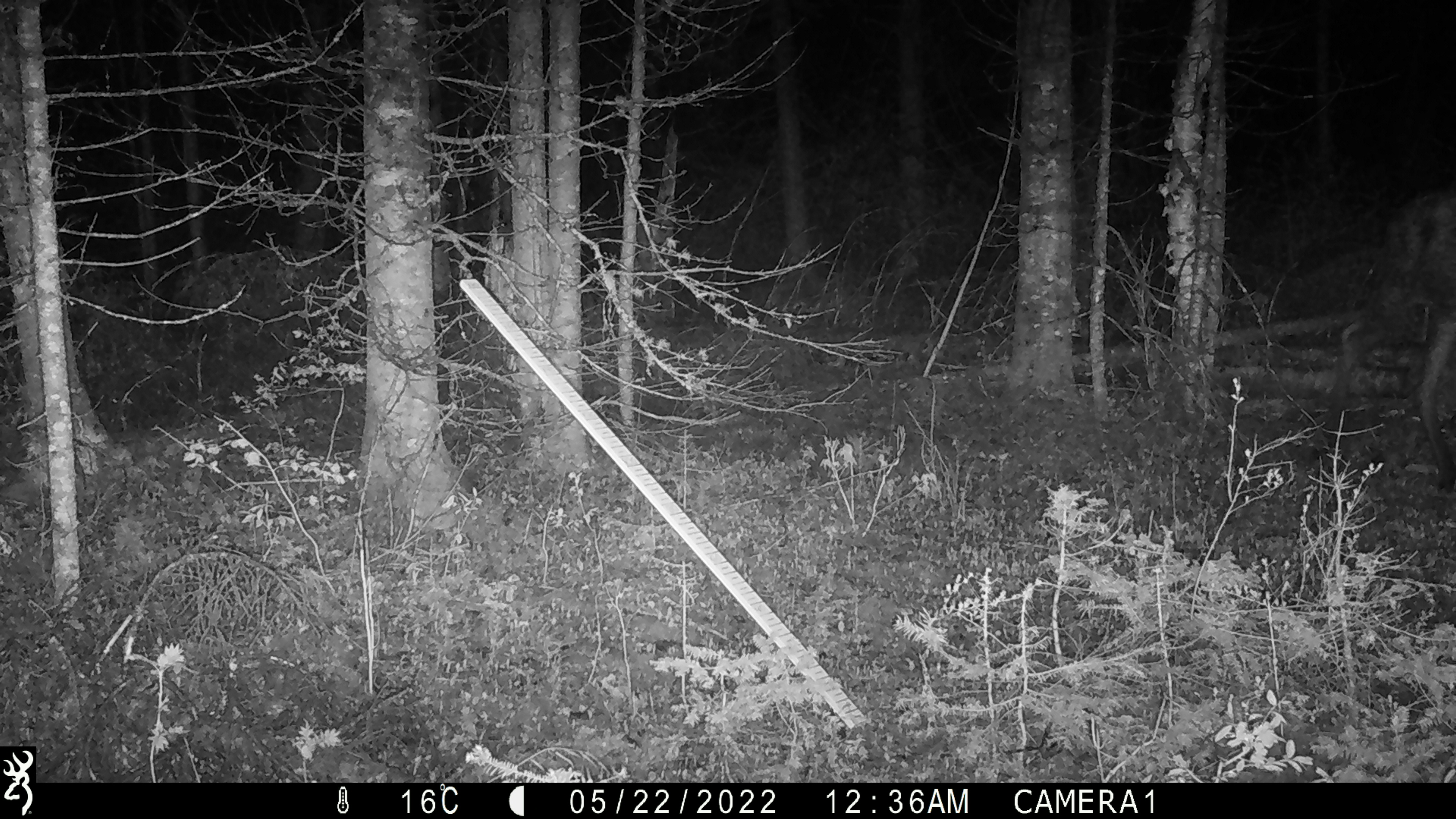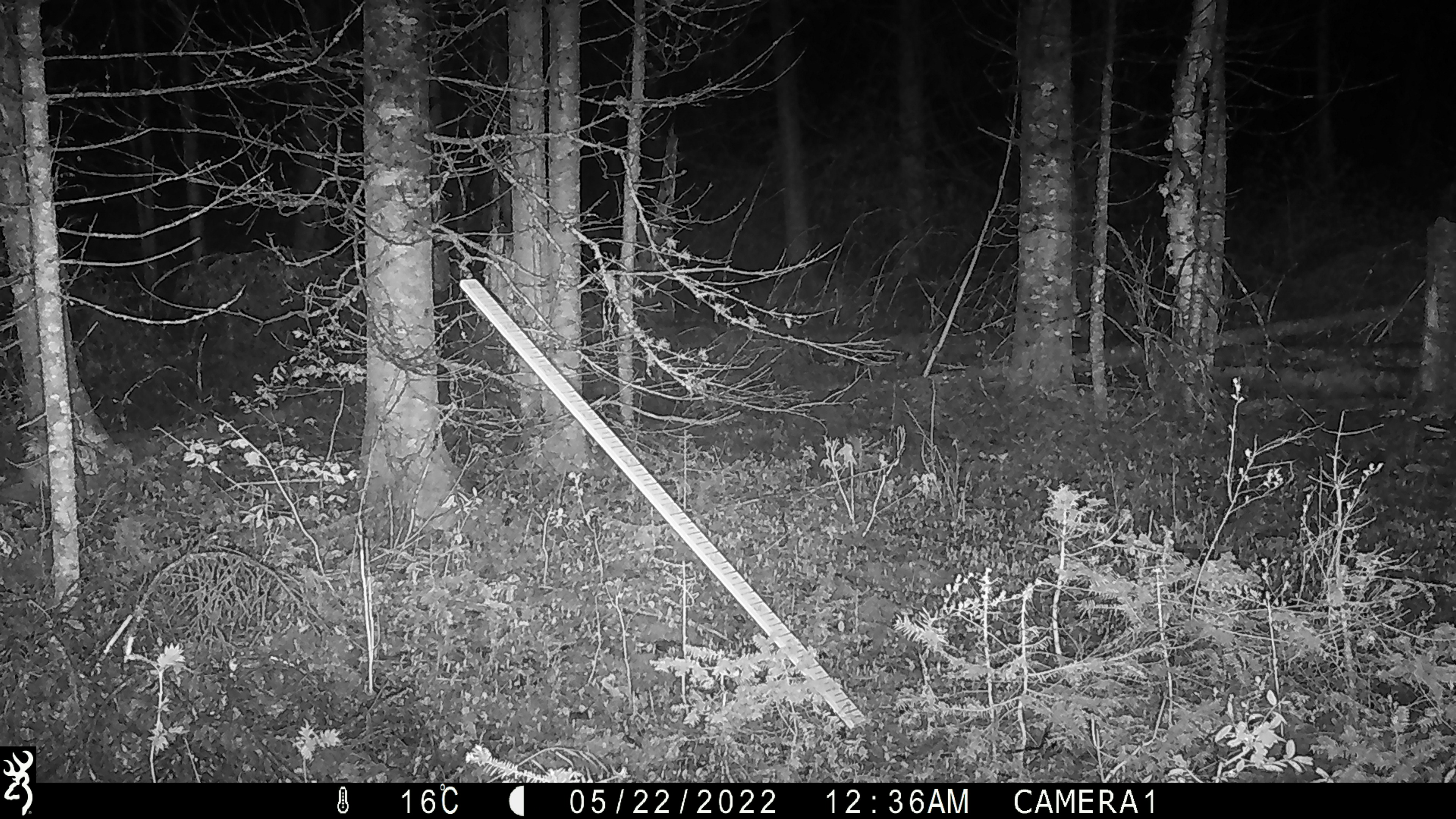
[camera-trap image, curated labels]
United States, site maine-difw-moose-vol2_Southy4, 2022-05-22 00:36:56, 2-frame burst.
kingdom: Animalia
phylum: Chordata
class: Mammalia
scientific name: Mammalia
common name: mammal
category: mammal sp.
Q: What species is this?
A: Mammal sp. (mammal) (Mammalia).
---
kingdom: Animalia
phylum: Chordata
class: Mammalia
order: Artiodactyla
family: Cervidae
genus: Alces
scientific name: Alces alces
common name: moose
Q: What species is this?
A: Moose (Alces alces).